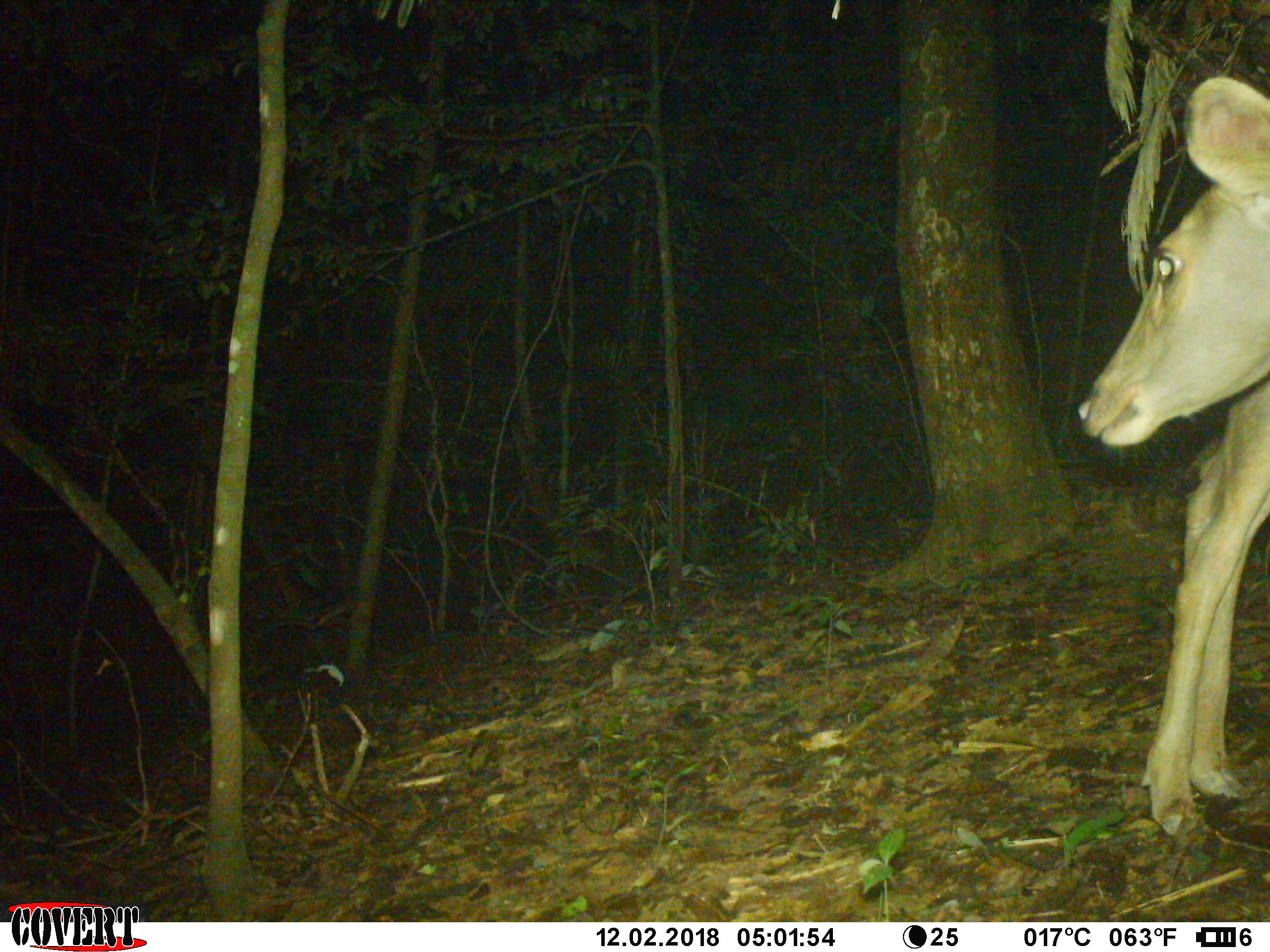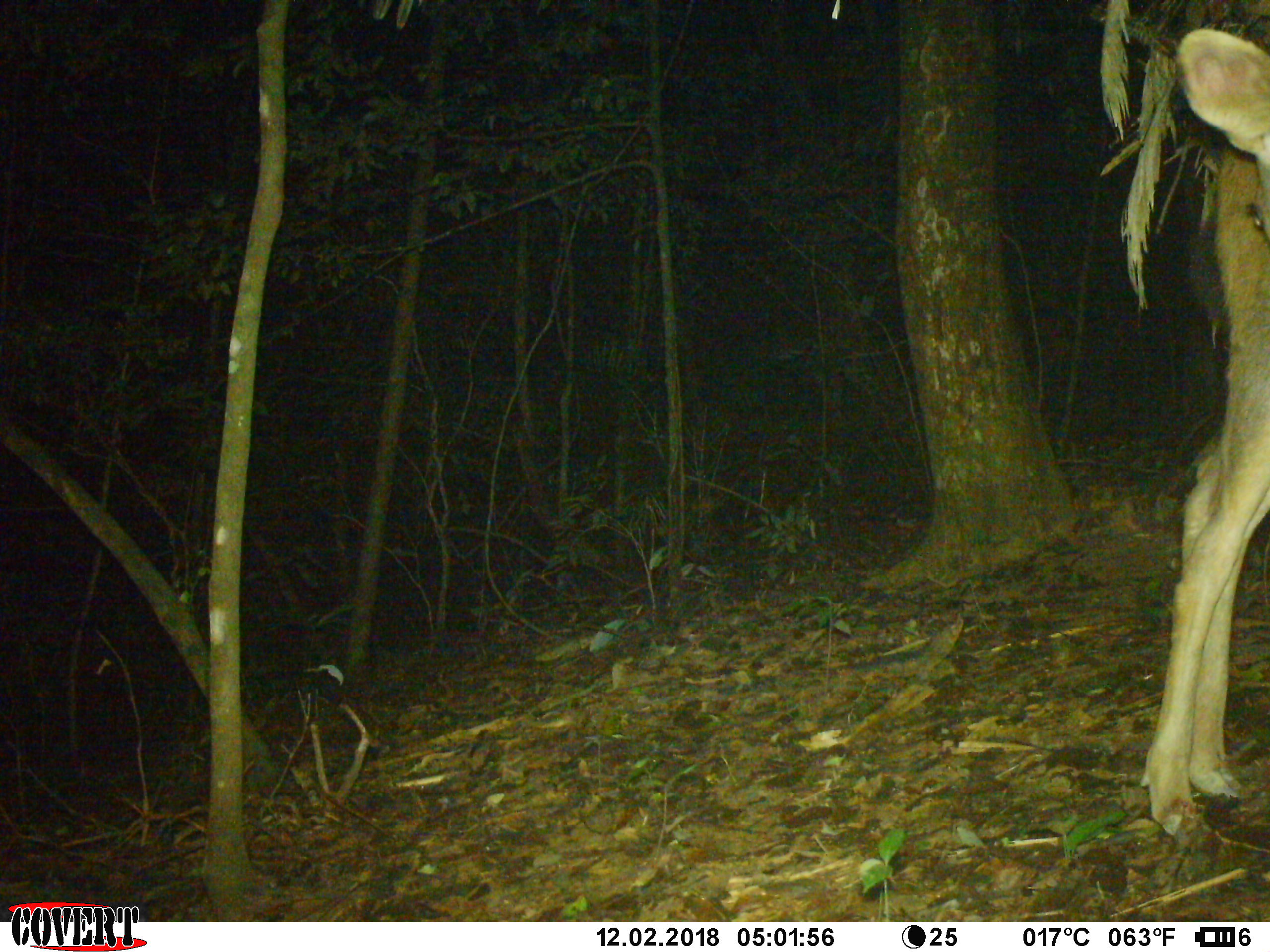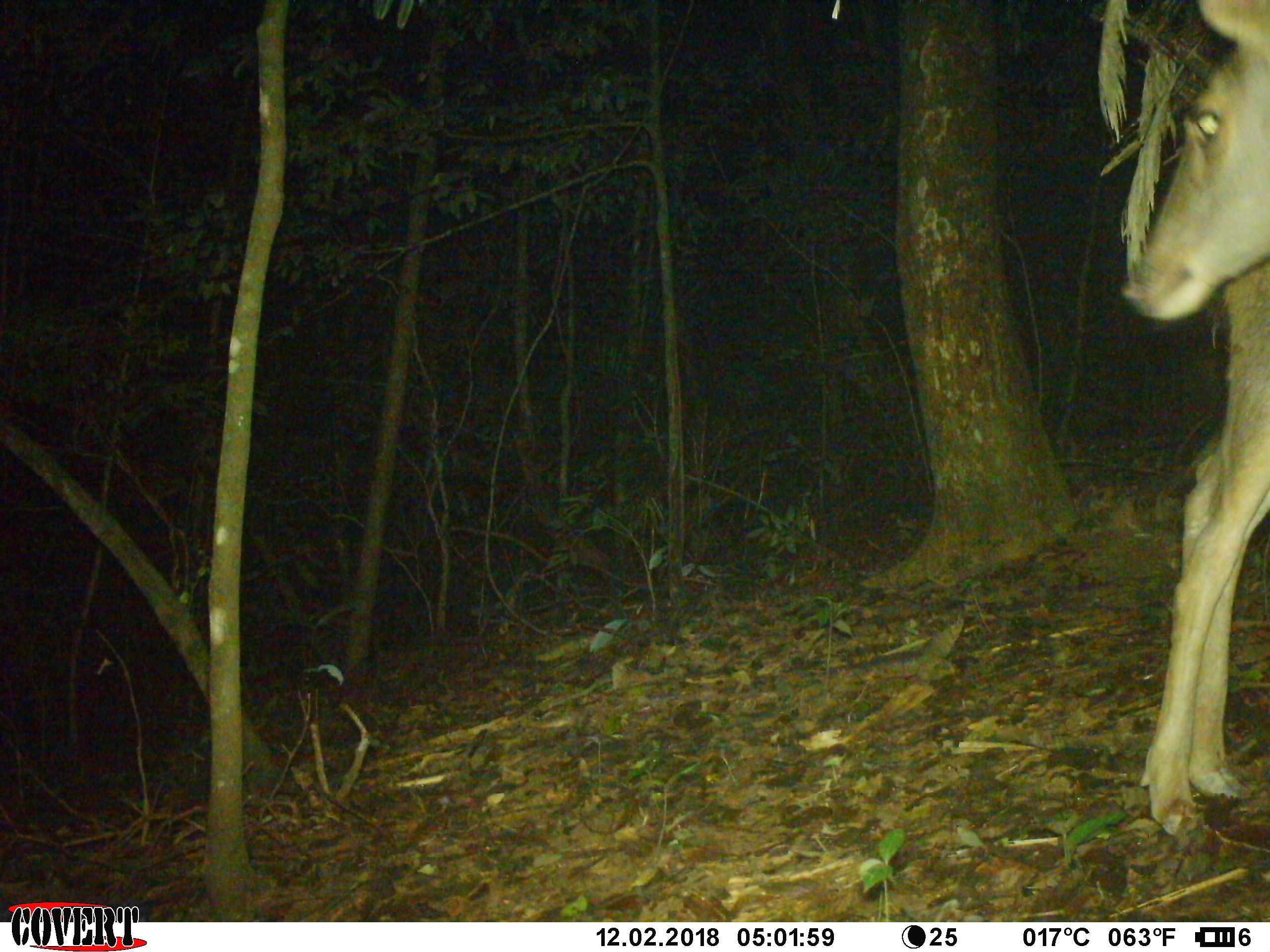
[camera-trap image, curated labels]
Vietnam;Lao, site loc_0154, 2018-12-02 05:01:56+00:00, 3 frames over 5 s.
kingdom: Animalia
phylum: Chordata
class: Mammalia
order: Artiodactyla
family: Cervidae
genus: Rusa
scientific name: Rusa unicolor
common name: sambar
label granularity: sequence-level